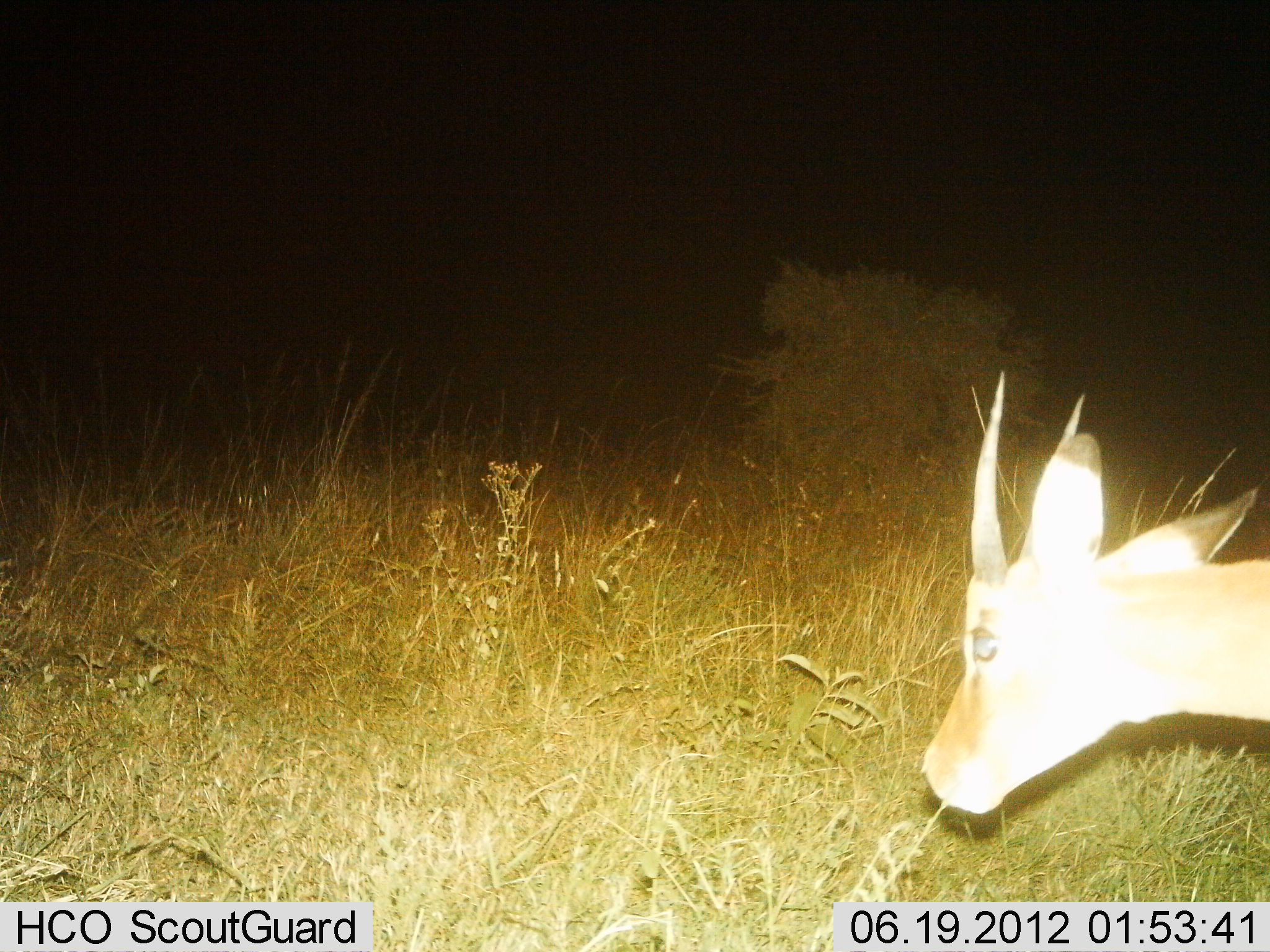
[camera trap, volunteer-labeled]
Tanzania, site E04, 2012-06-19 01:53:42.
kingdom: Animalia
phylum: Chordata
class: Mammalia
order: Artiodactyla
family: Bovidae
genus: Aepyceros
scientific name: Aepyceros melampus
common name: impala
Impala (Aepyceros melampus), count 1. Behavior (volunteer vote fractions): standing 50%, resting 0%, moving 25%, interacting 0%. Young present (vote fraction): 0%. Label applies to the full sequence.